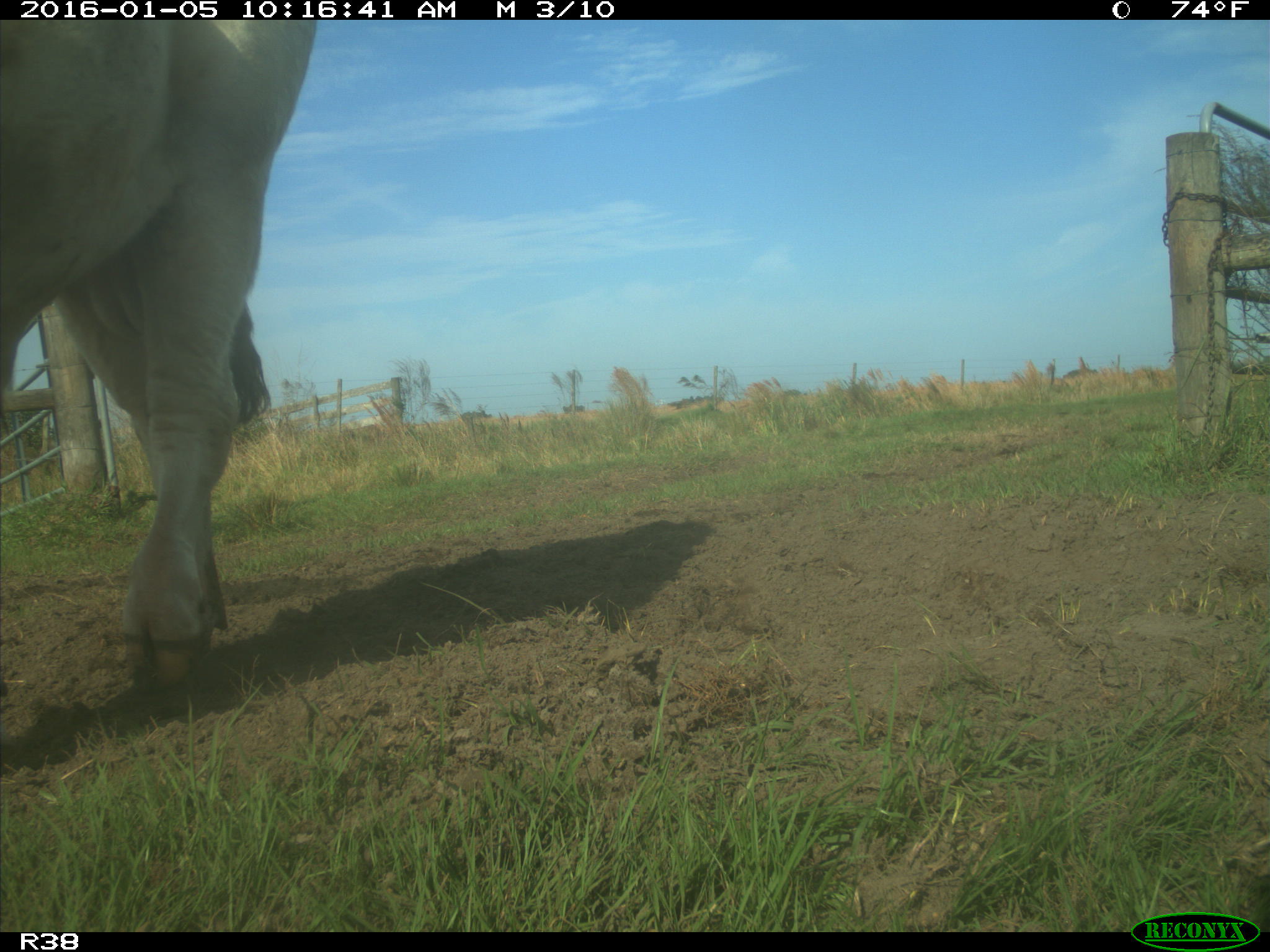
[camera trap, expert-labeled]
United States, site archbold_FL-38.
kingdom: Animalia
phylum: Chordata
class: Mammalia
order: Artiodactyla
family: Bovidae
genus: Bos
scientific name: Bos taurus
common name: domestic cow